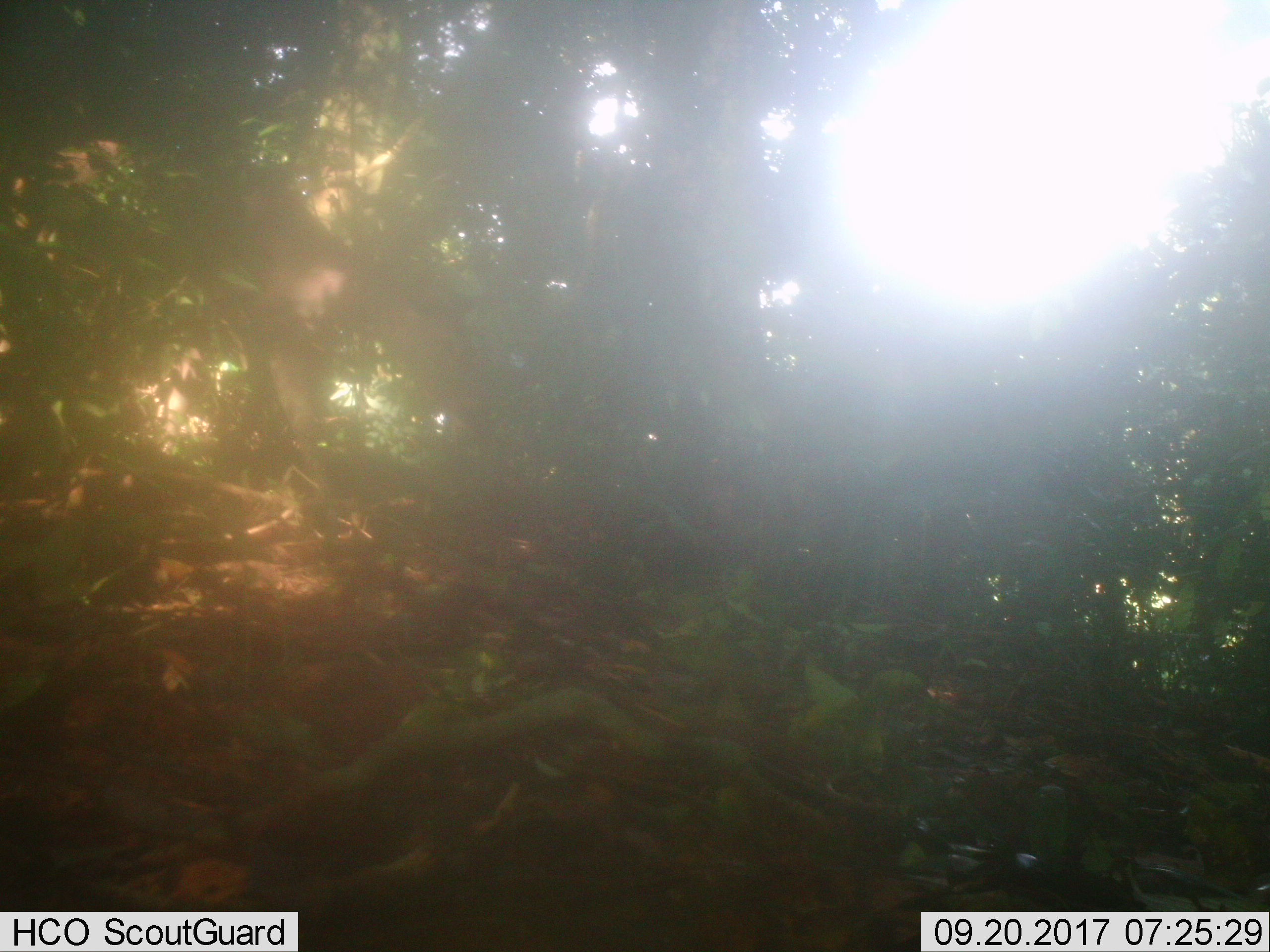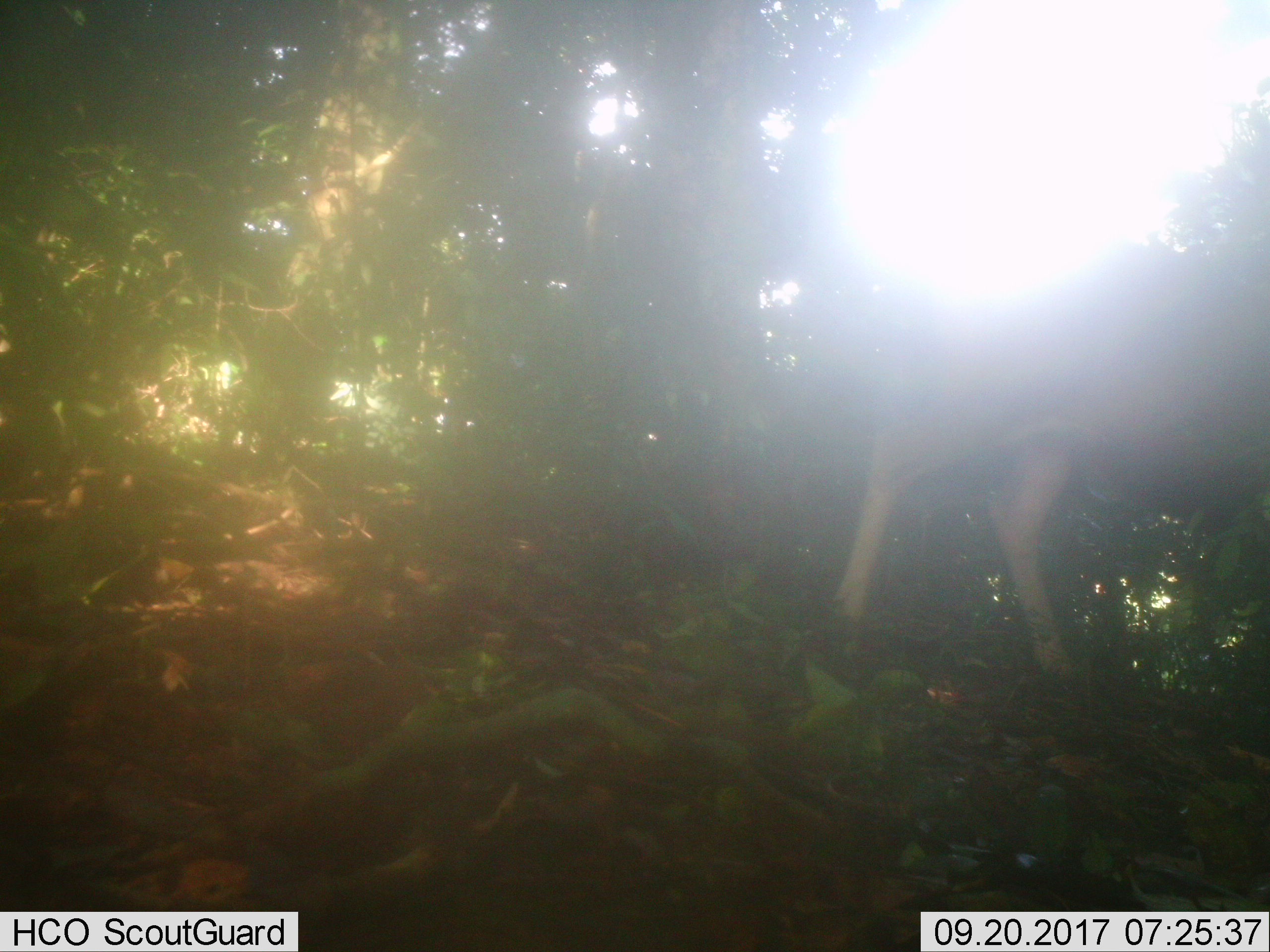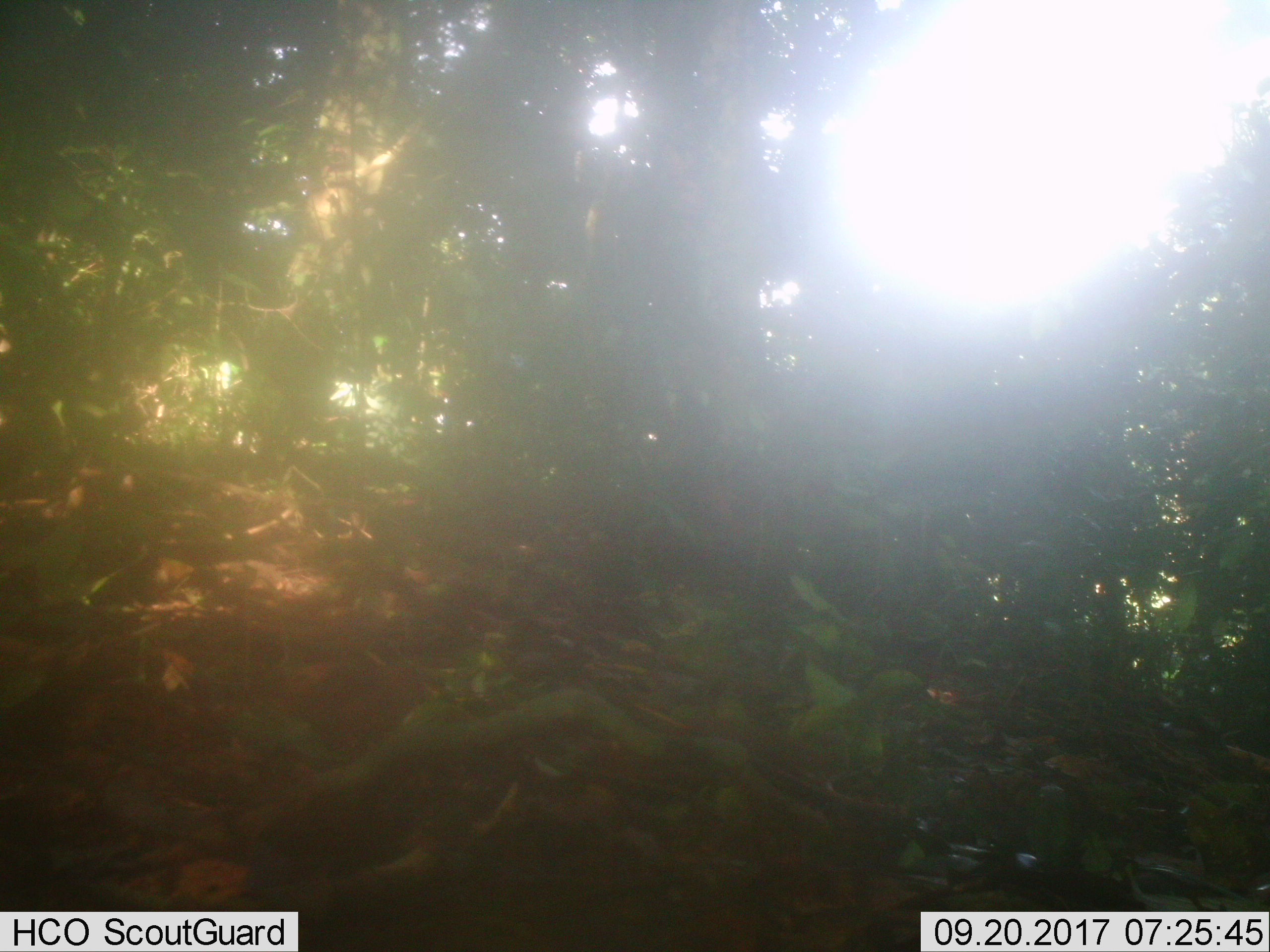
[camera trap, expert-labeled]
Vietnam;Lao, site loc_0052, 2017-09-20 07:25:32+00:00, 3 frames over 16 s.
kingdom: Animalia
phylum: Chordata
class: Mammalia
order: Artiodactyla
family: Cervidae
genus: Rusa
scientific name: Rusa unicolor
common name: sambar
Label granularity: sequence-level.